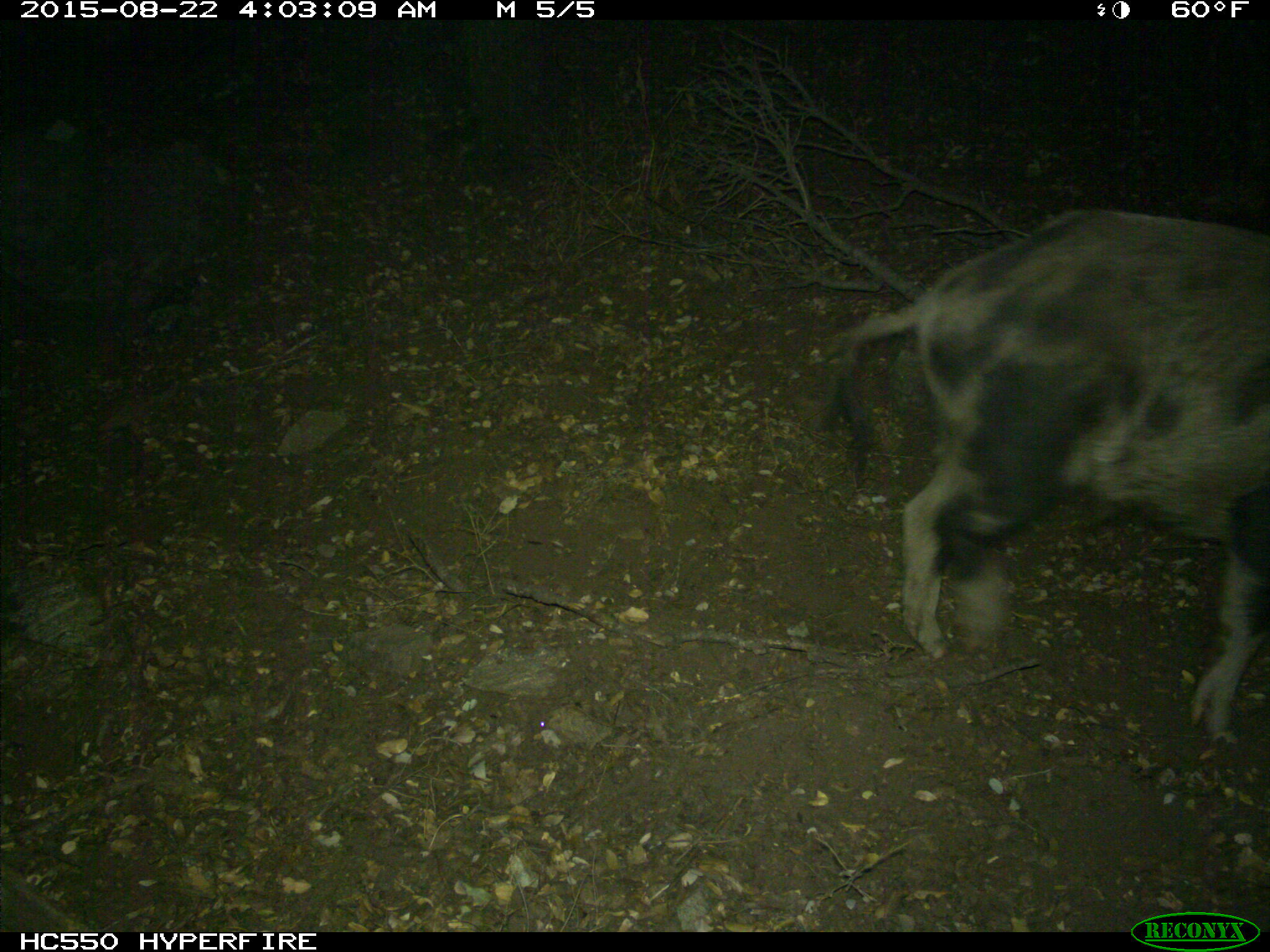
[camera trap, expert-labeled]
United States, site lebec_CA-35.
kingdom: Animalia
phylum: Chordata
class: Mammalia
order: Artiodactyla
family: Suidae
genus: Sus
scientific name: Sus scrofa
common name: wild boar